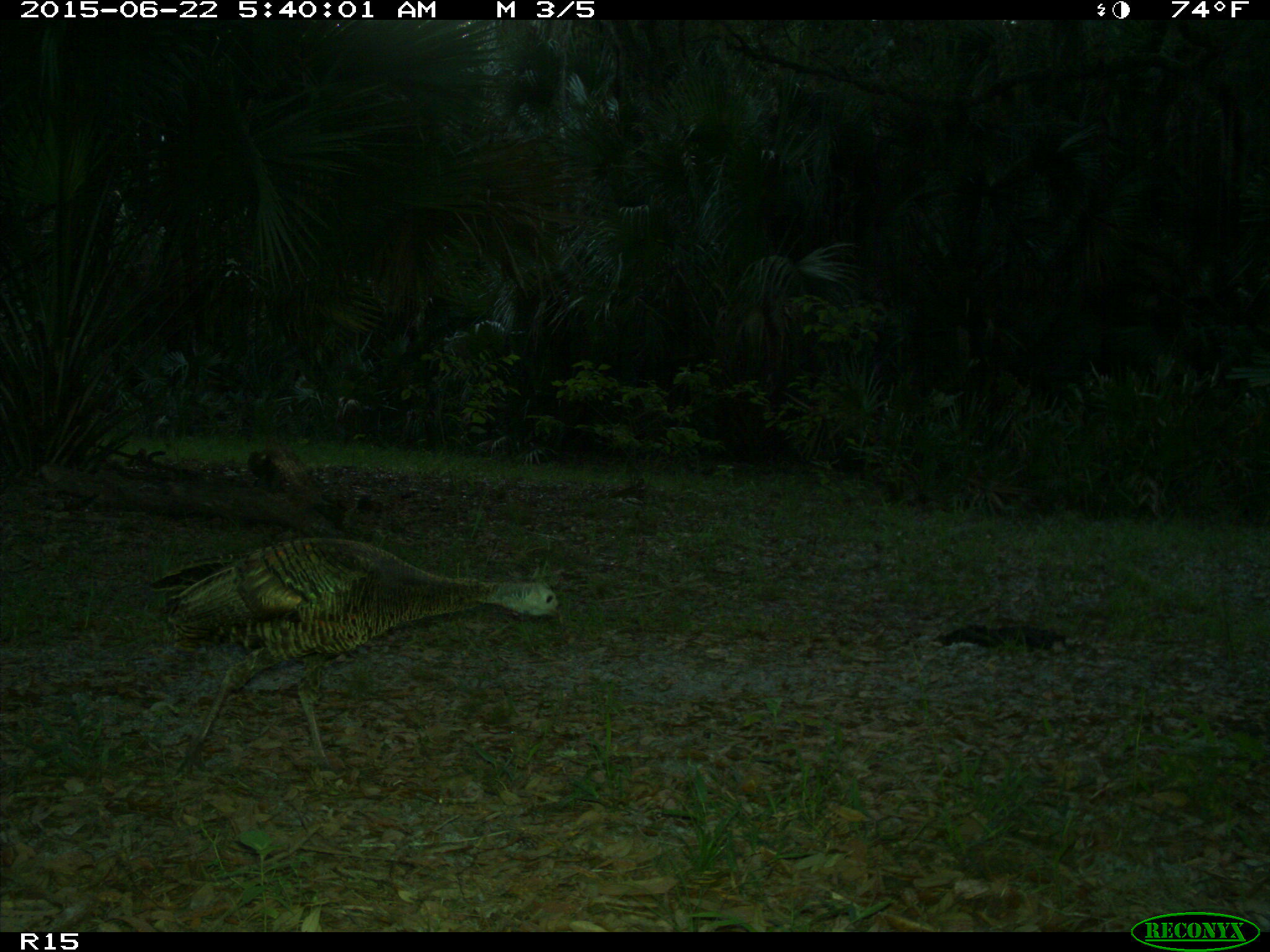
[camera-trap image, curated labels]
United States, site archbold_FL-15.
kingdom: Animalia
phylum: Chordata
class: Aves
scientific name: Aves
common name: birds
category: unidentified bird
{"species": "unidentified bird (birds) (Aves)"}